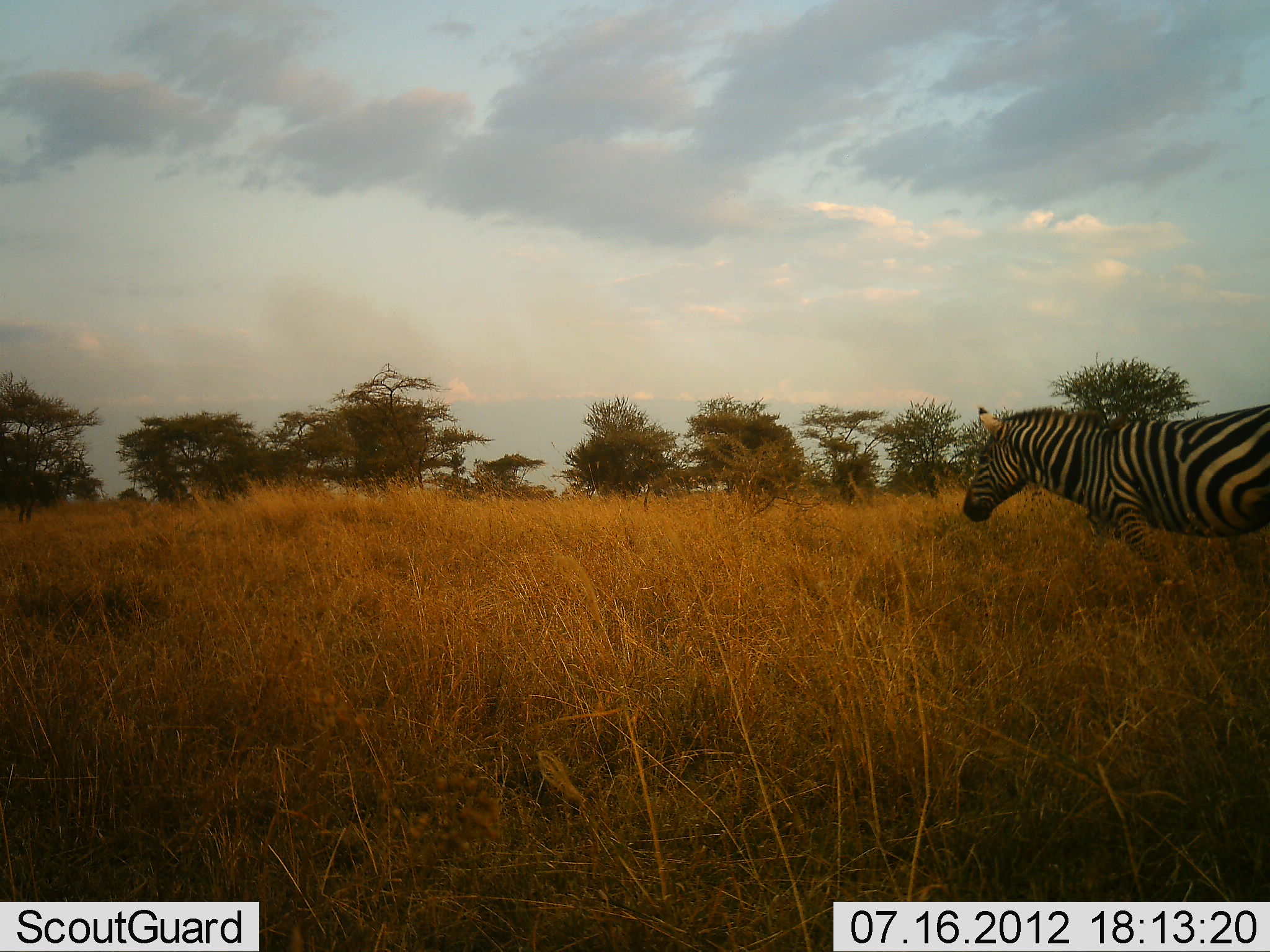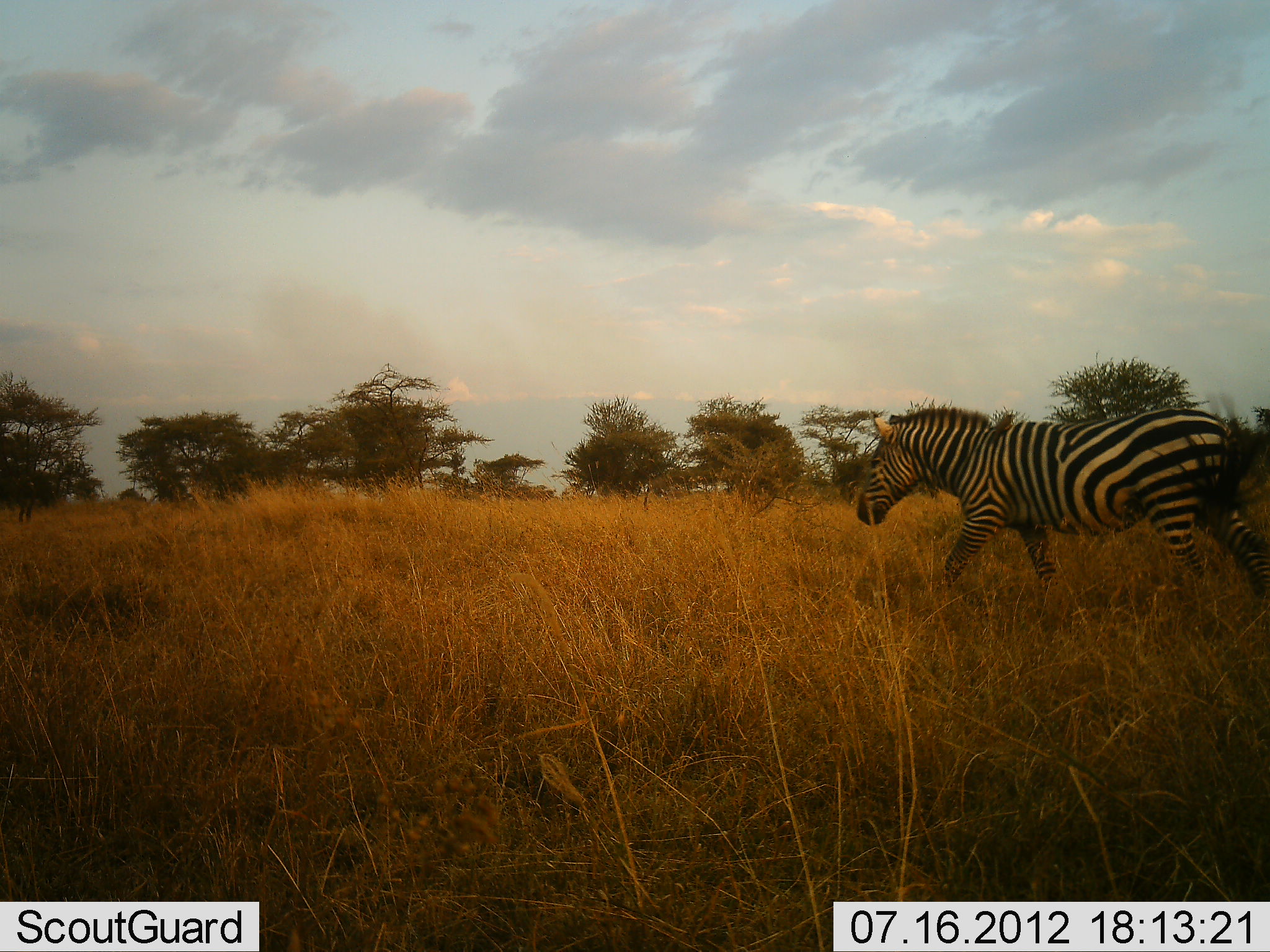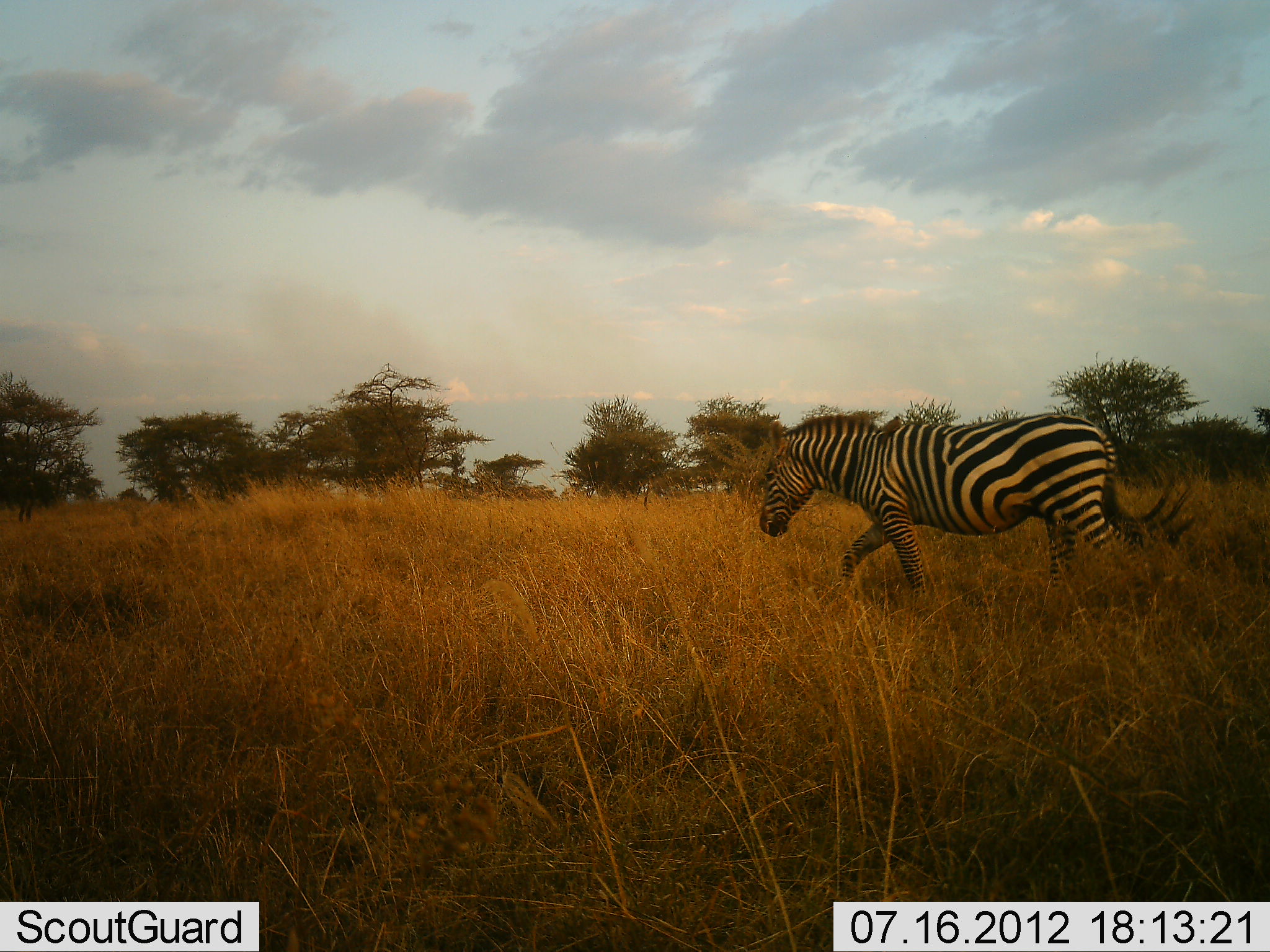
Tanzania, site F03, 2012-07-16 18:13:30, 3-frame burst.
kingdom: Animalia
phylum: Chordata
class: Mammalia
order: Perissodactyla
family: Equidae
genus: Equus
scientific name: Equus quagga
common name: plains zebra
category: zebra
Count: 1.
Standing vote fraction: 10%.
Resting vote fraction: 0%.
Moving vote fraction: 90%.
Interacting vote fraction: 0%.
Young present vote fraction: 0%.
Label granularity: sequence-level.